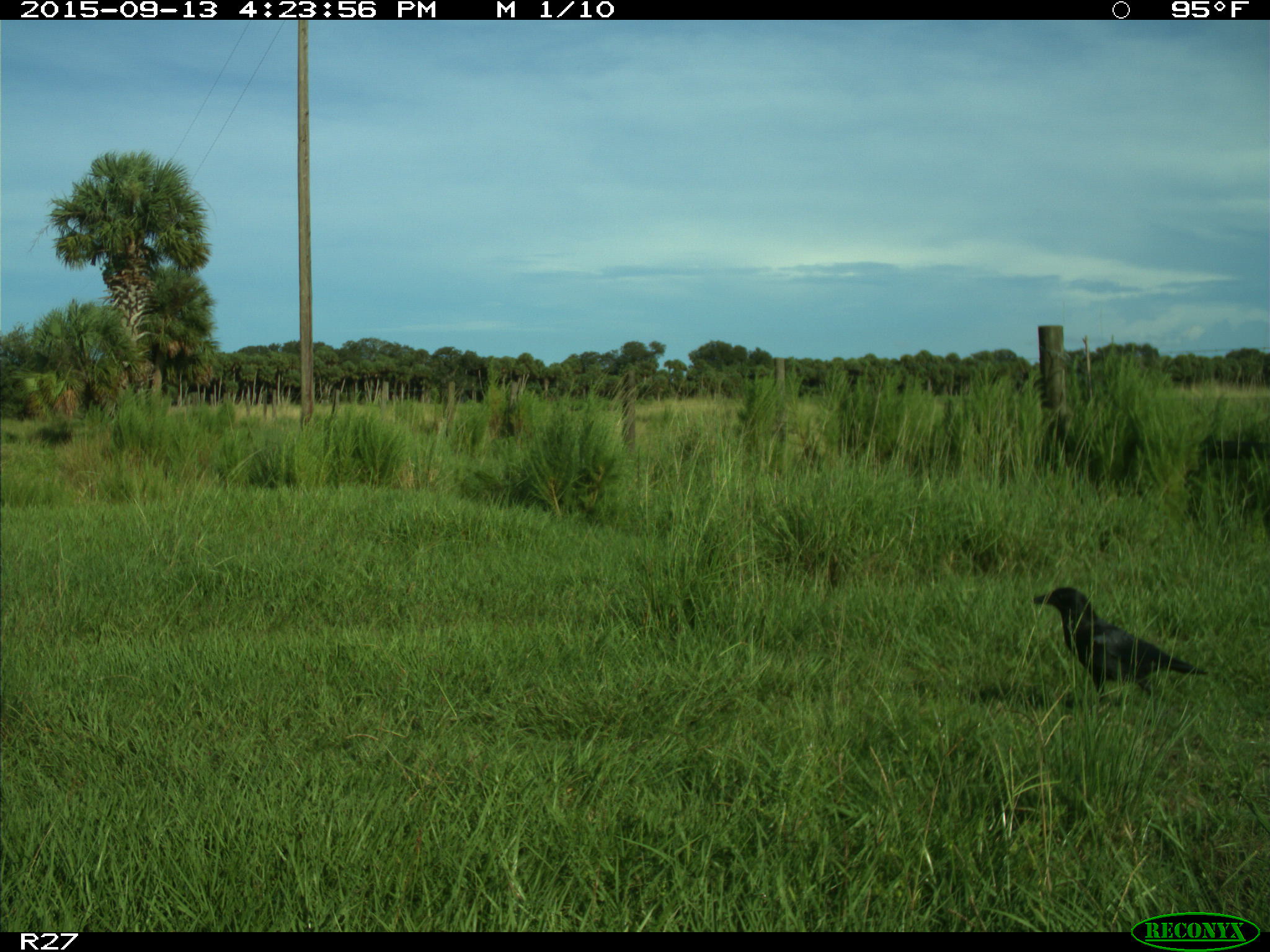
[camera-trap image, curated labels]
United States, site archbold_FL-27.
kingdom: Animalia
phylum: Chordata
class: Aves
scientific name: Aves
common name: birds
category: unidentified bird